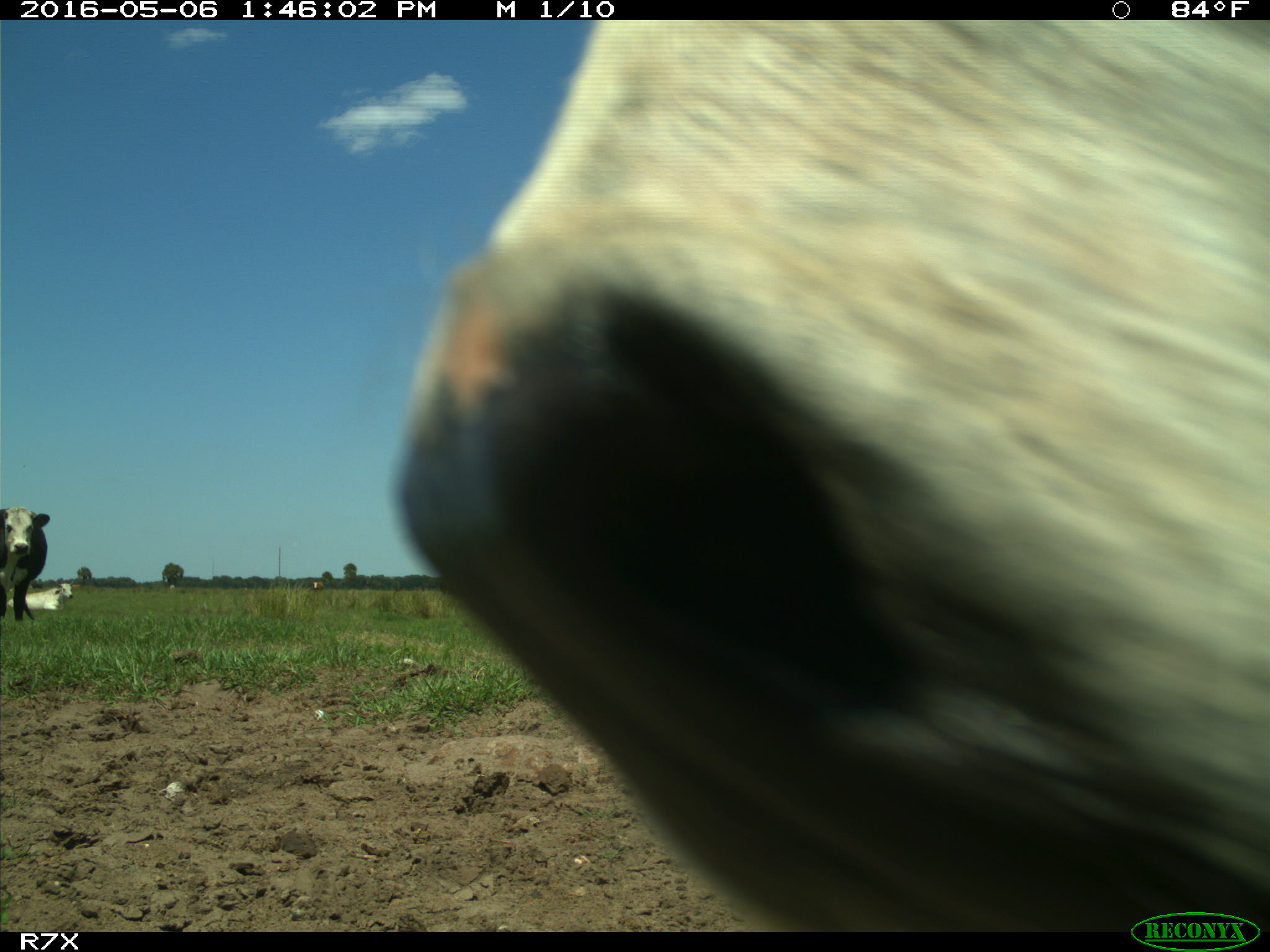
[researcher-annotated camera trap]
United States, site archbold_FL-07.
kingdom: Animalia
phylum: Chordata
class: Mammalia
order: Artiodactyla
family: Bovidae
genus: Bos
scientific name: Bos taurus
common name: domestic cow